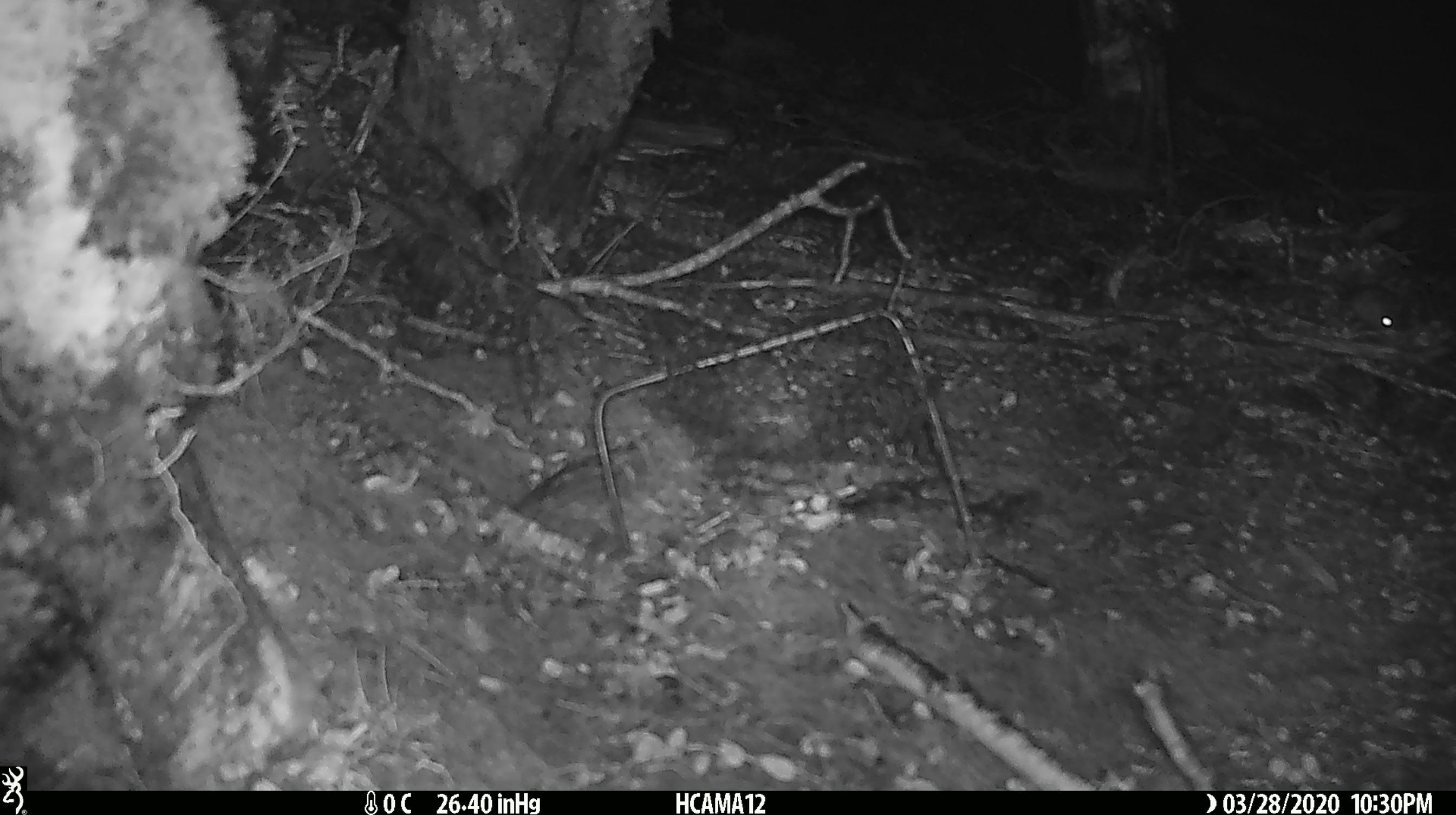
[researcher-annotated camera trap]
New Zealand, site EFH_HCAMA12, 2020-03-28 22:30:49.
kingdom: Animalia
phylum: Chordata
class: Mammalia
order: Rodentia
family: Muridae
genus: Mus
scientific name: Mus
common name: mouse